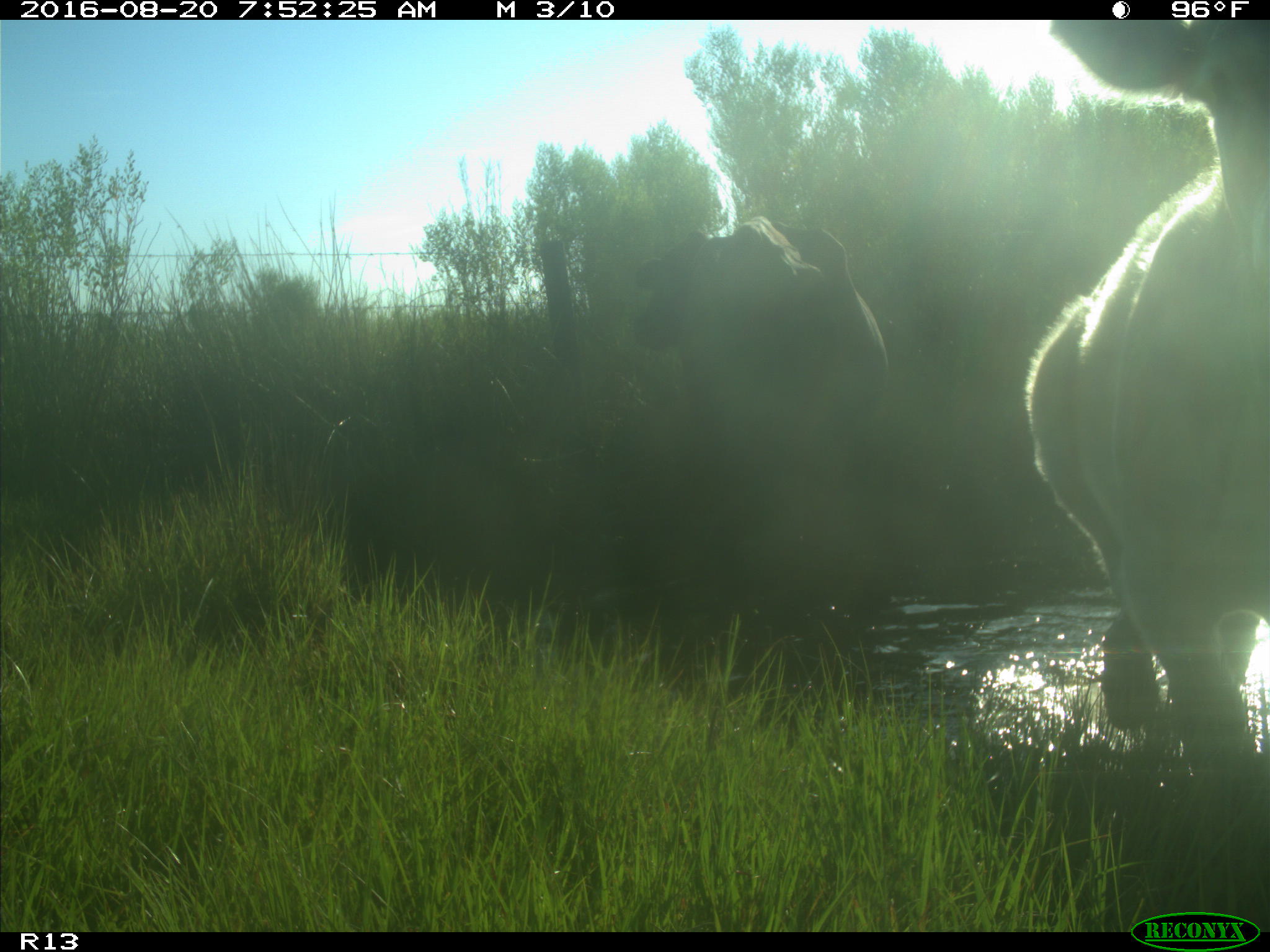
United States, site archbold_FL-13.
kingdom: Animalia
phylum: Chordata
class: Mammalia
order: Artiodactyla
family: Bovidae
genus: Bos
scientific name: Bos taurus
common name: domestic cow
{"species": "Bos taurus (domestic cow)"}